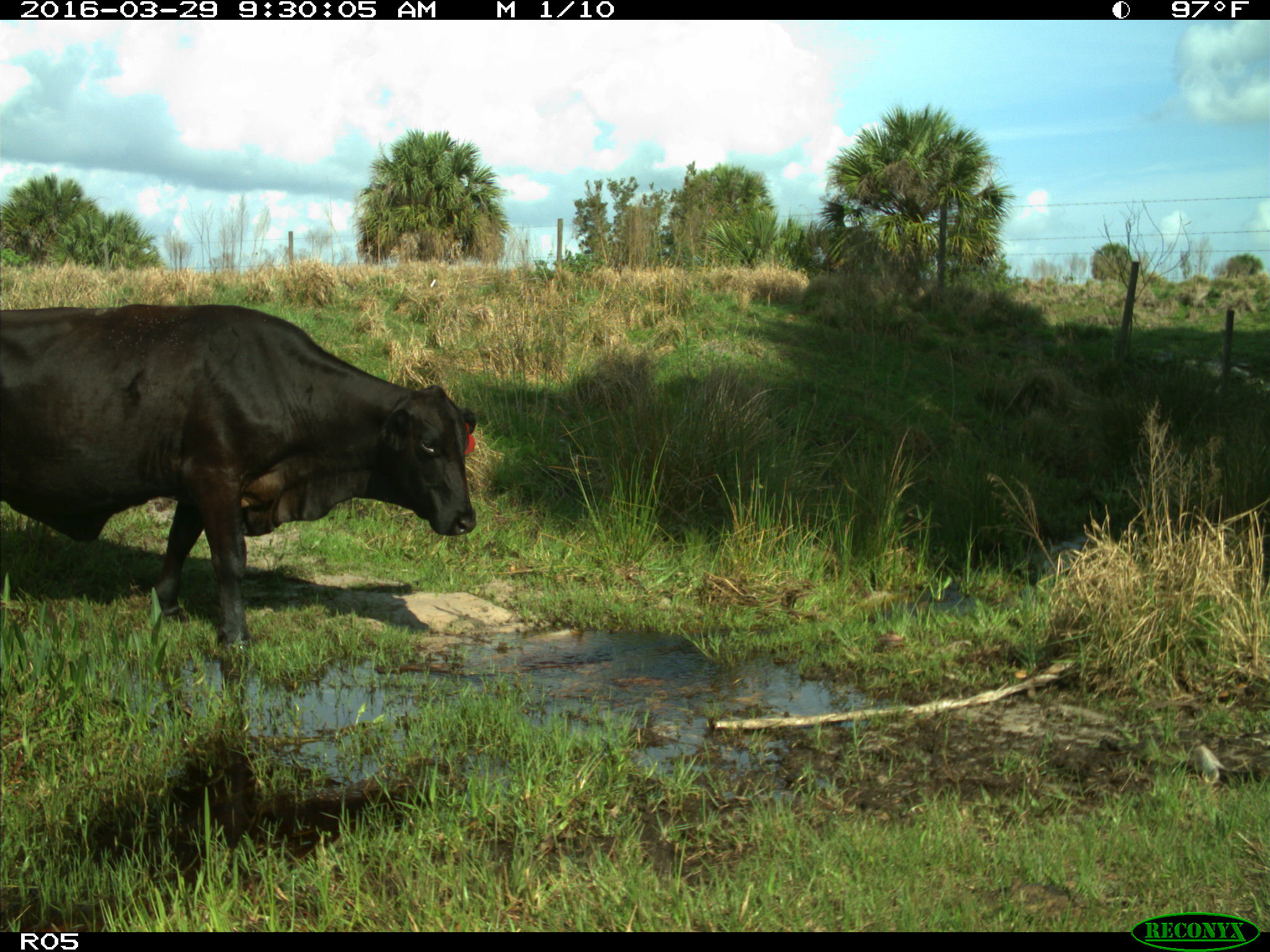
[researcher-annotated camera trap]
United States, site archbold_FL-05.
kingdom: Animalia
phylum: Chordata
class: Mammalia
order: Artiodactyla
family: Bovidae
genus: Bos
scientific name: Bos taurus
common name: domestic cow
Bos taurus (domestic cow).